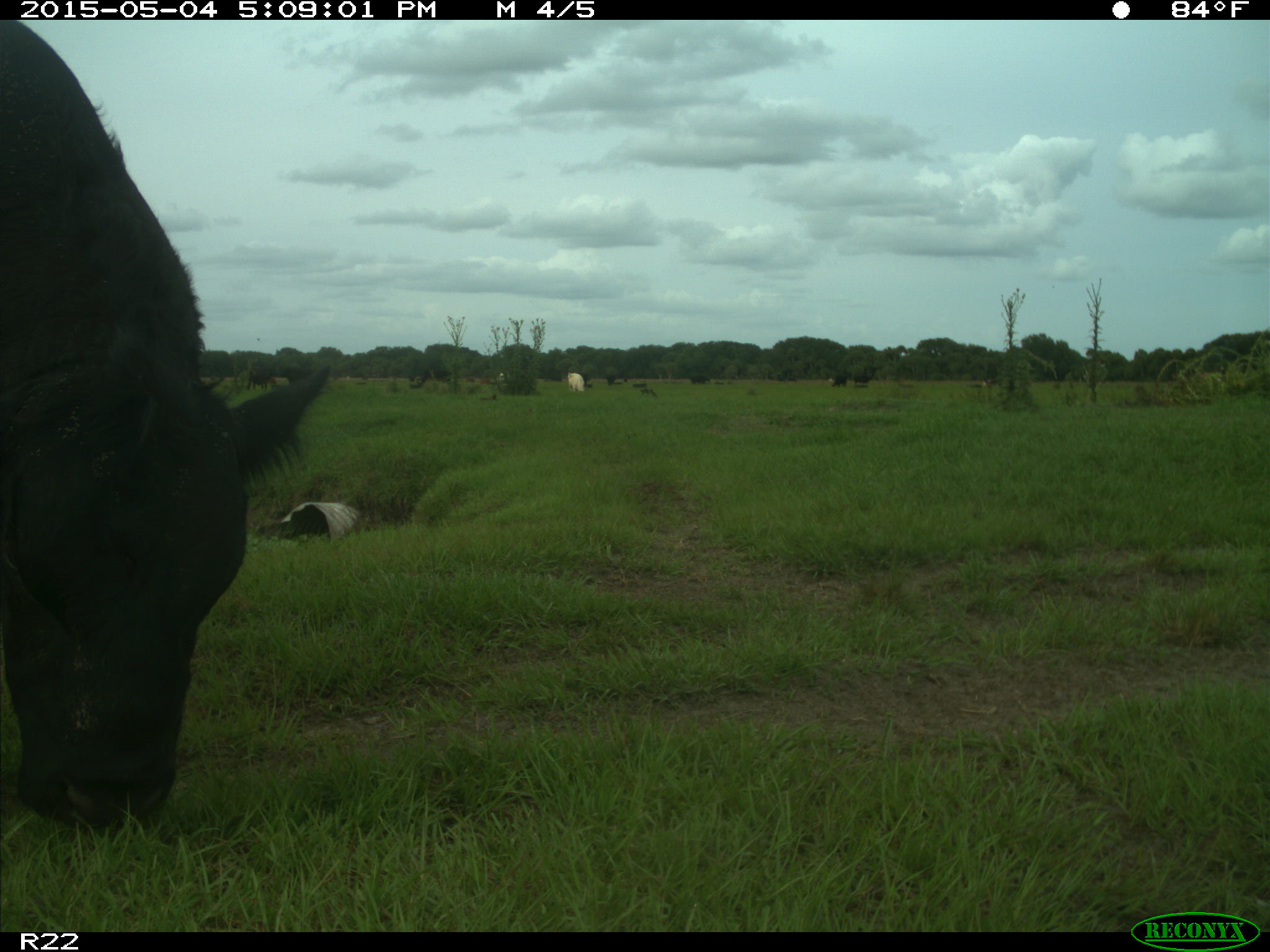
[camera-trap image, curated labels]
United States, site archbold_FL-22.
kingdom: Animalia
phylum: Chordata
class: Mammalia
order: Artiodactyla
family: Bovidae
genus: Bos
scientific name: Bos taurus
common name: domestic cow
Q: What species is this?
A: Bos taurus (domestic cow).